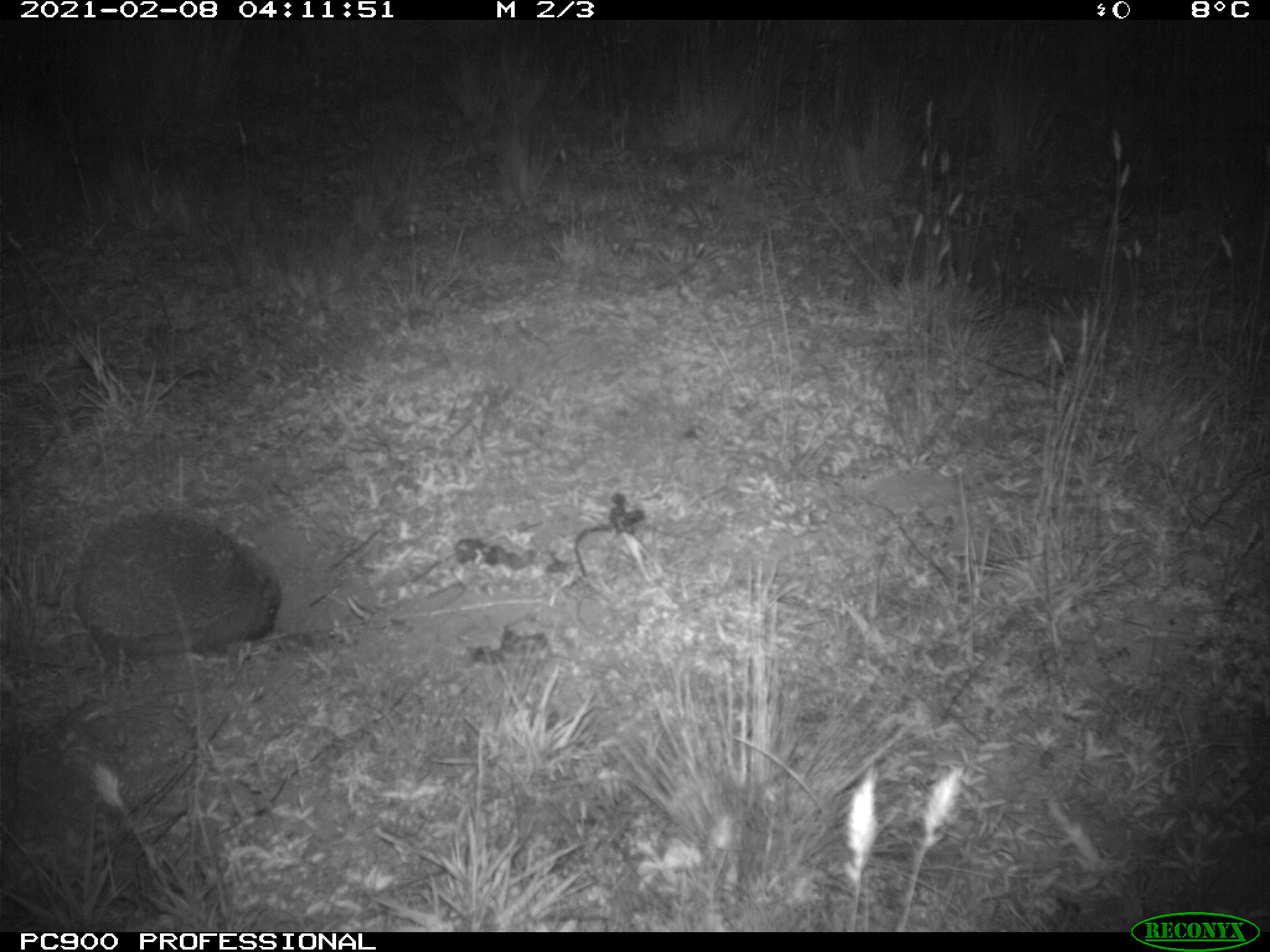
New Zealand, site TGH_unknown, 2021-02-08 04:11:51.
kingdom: Animalia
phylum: Chordata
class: Mammalia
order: Eulipotyphla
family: Erinaceidae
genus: Erinaceus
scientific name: Erinaceus europaeus europaeus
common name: european hedgehog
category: hedgehog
Hedgehog (european hedgehog) (Erinaceus europaeus europaeus).